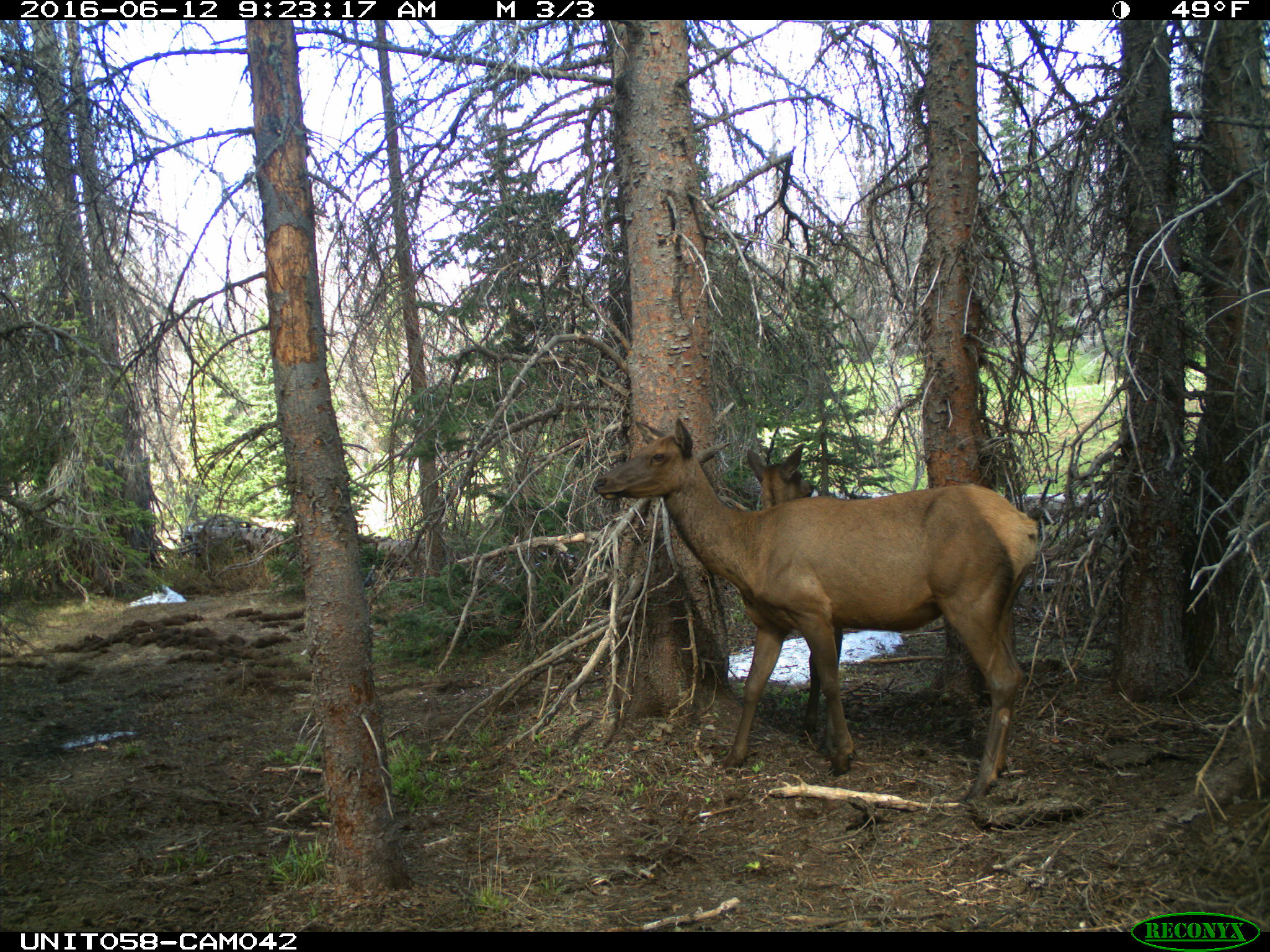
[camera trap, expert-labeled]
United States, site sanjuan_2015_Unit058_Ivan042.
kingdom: Animalia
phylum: Chordata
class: Mammalia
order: Artiodactyla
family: Cervidae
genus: Cervus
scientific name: Cervus elaphus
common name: red deer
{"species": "Cervus elaphus (red deer)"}